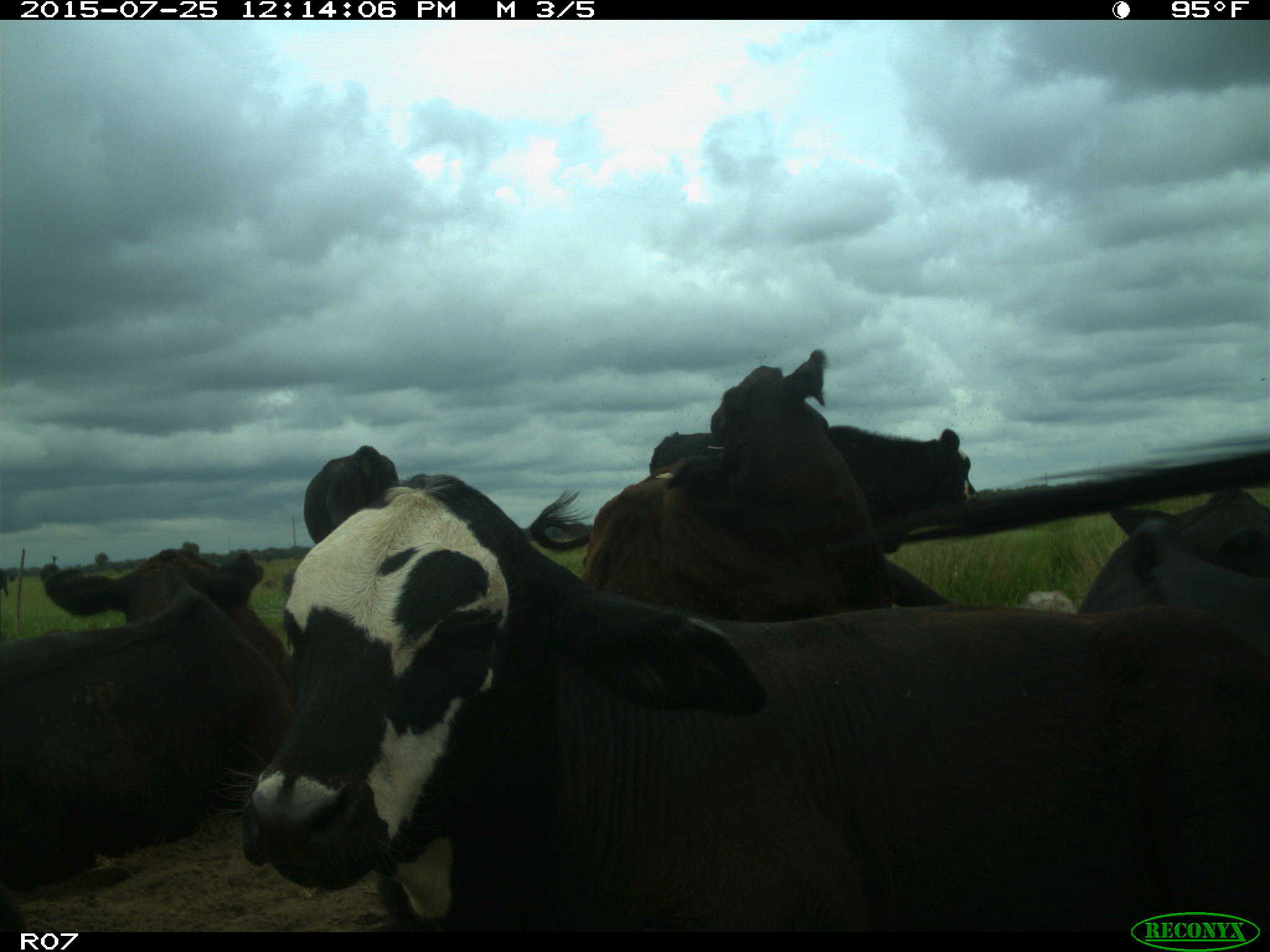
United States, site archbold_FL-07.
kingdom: Animalia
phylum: Chordata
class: Mammalia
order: Artiodactyla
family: Bovidae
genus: Bos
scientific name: Bos taurus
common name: domestic cow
Bos taurus (domestic cow).